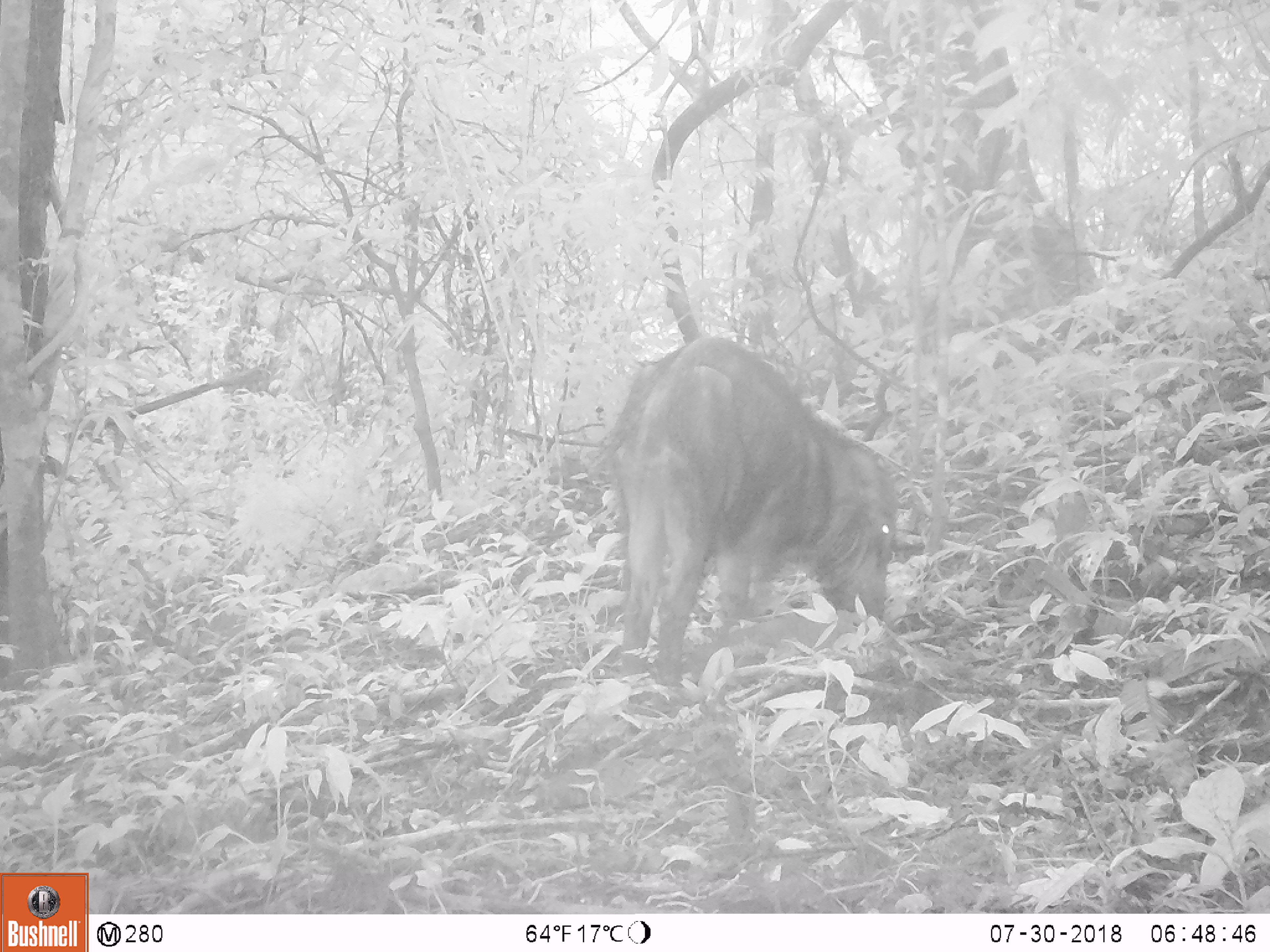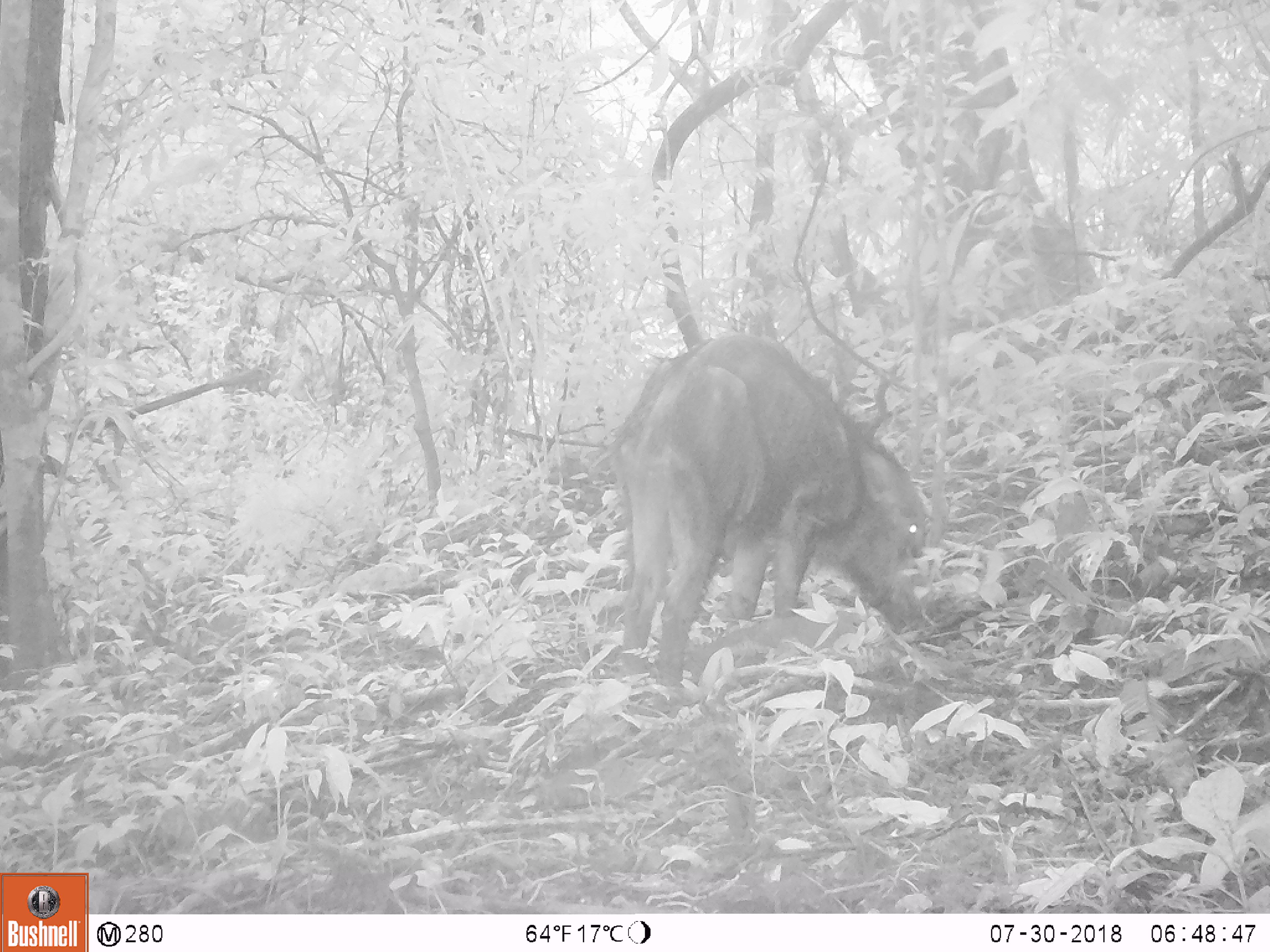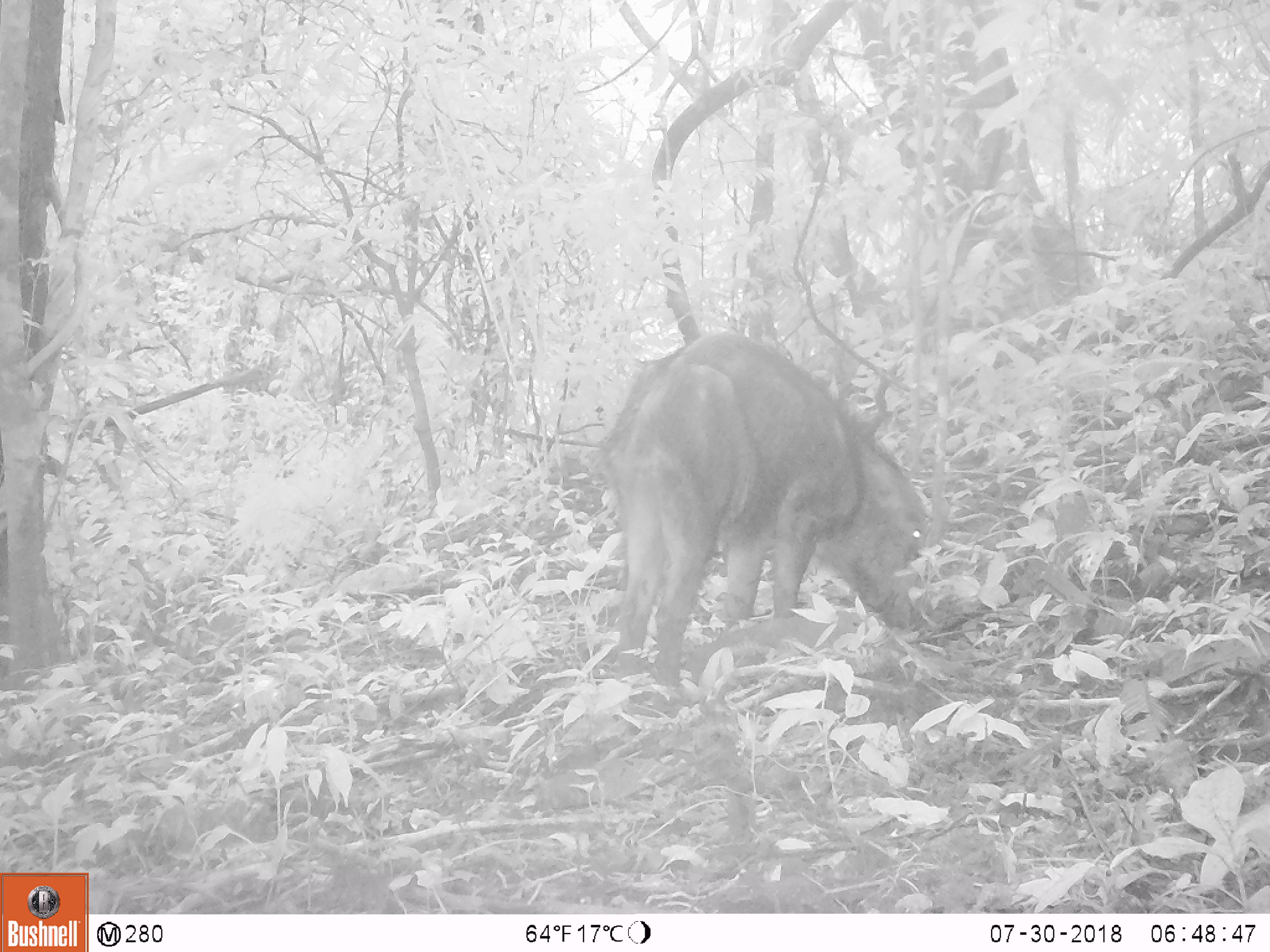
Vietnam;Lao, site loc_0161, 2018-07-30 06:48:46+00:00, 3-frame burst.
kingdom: Animalia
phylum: Chordata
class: Mammalia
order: Artiodactyla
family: Suidae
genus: Sus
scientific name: Sus scrofa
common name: eurasian wild pig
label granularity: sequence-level